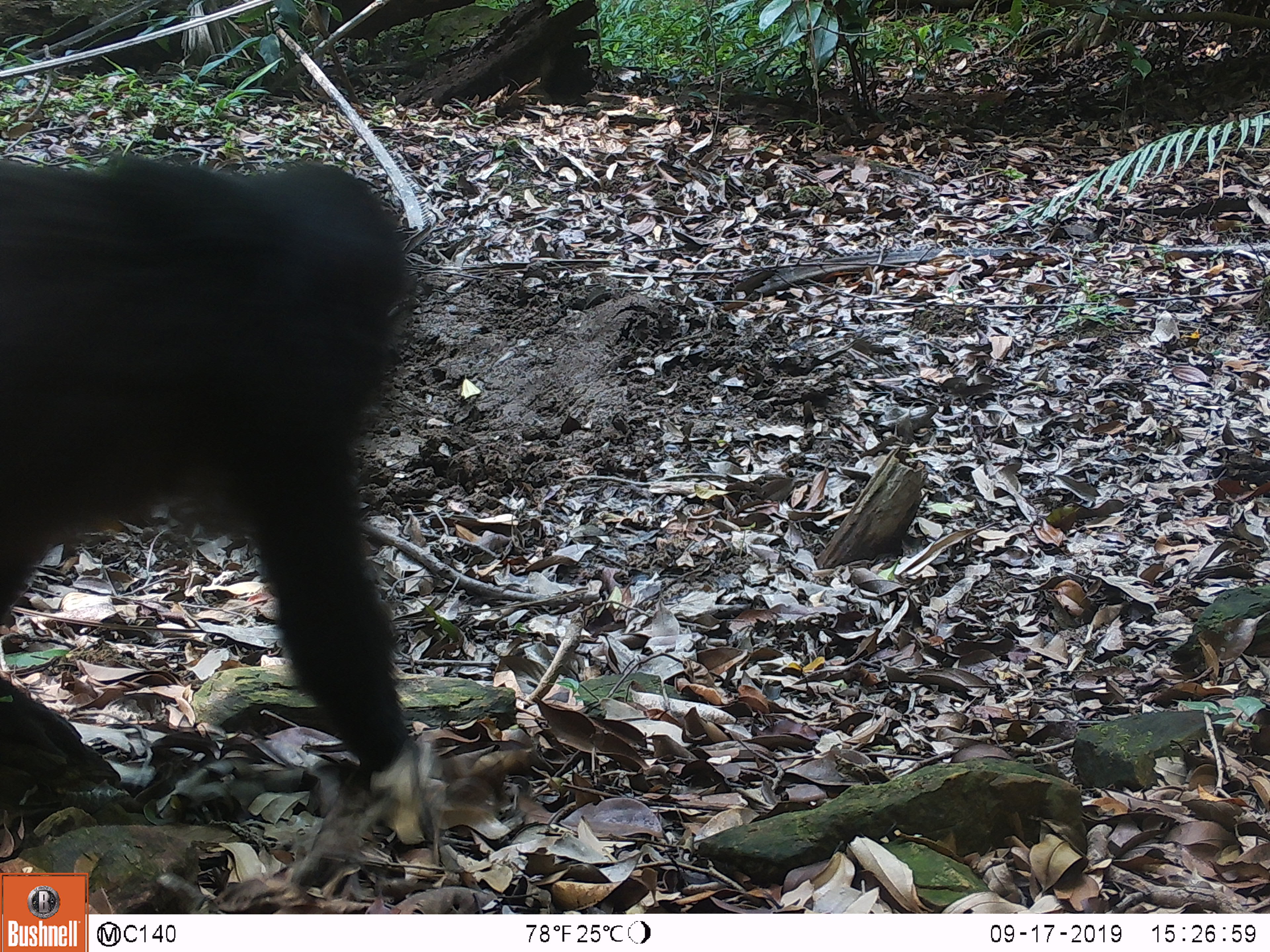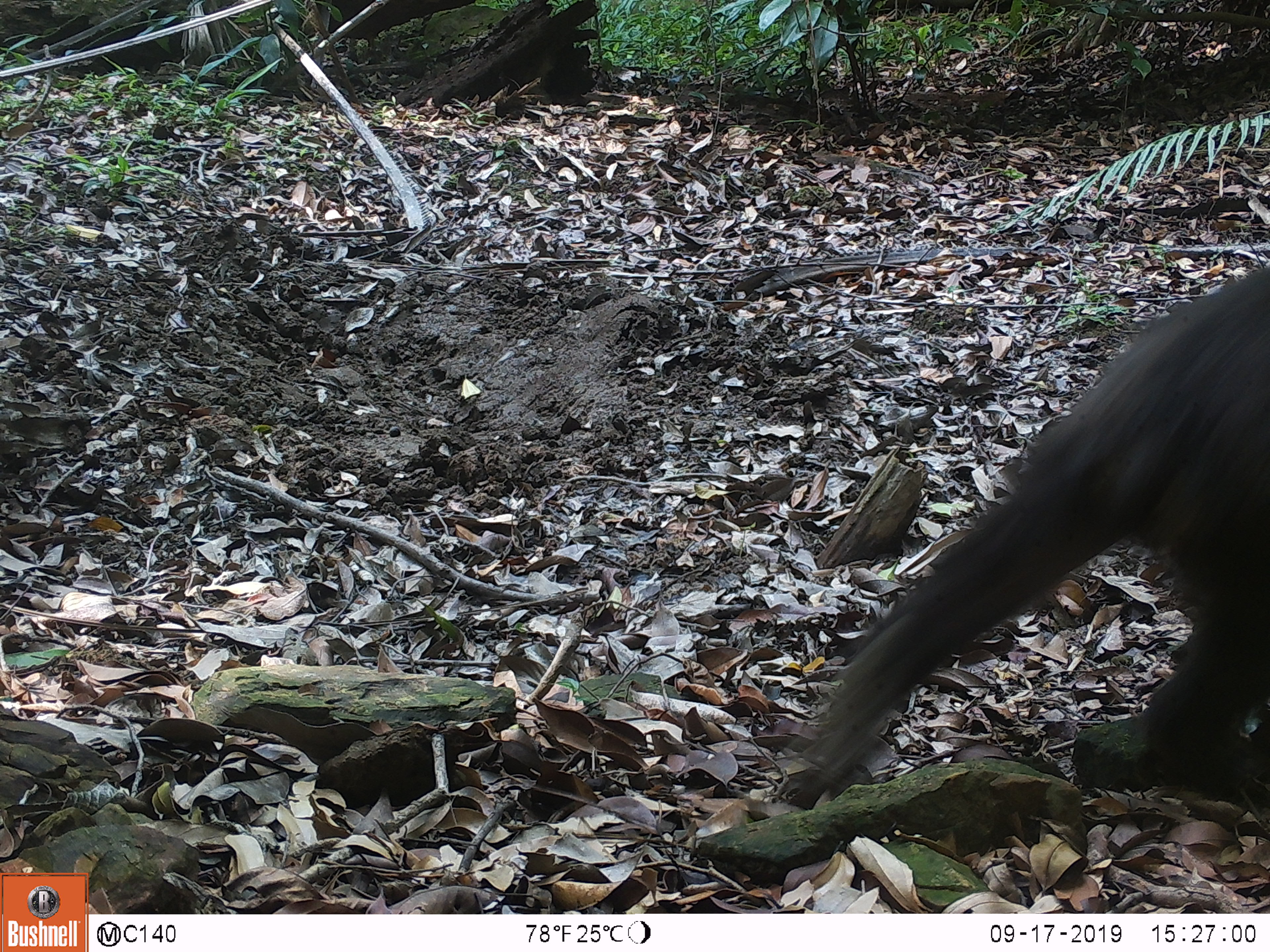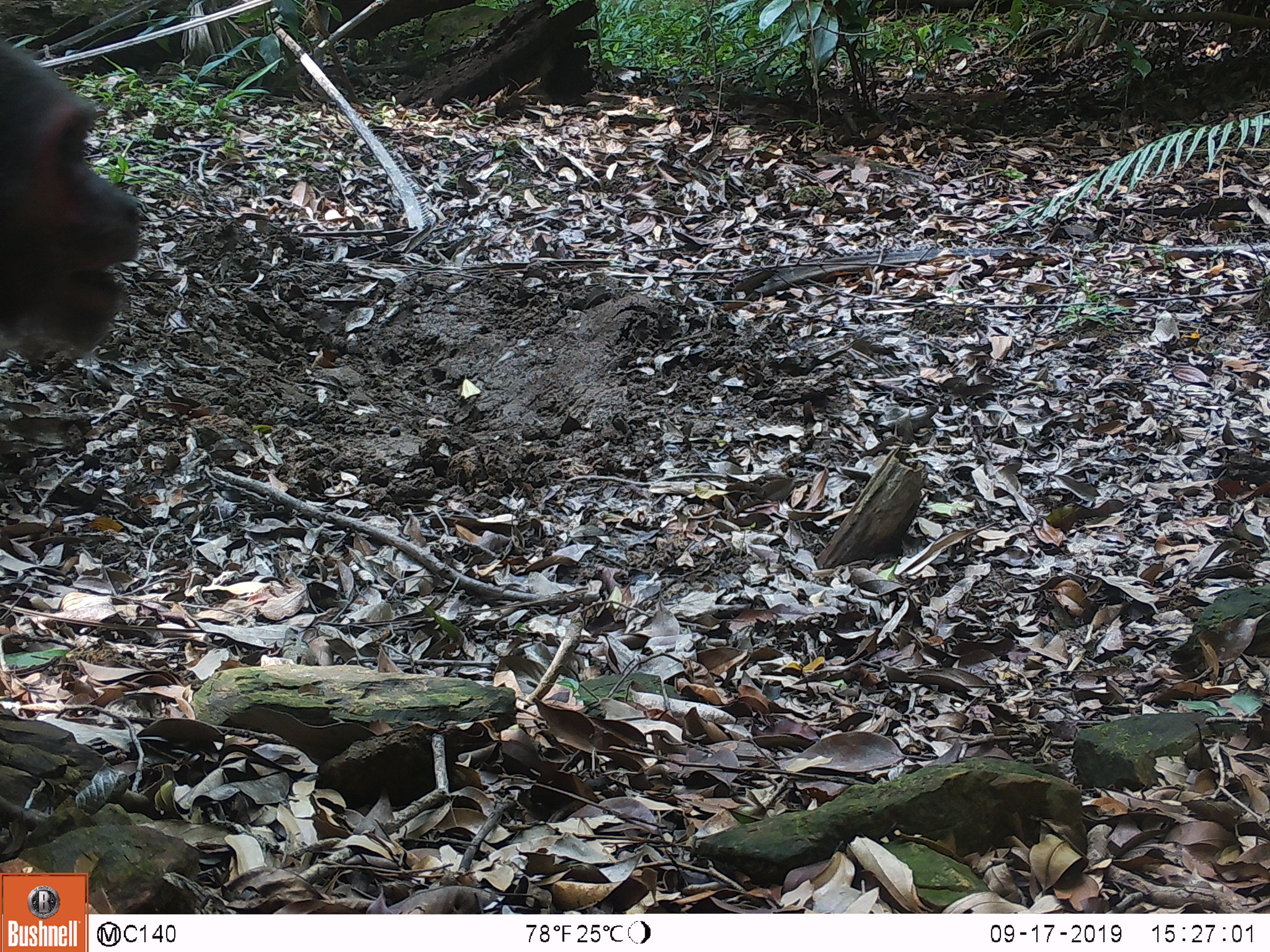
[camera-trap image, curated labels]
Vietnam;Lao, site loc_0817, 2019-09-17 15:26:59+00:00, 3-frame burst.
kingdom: Animalia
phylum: Chordata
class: Mammalia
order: Primates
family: Cercopithecidae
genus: Macaca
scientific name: Macaca arctoides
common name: stump-tailed macaque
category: stump tailed macaque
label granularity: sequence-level